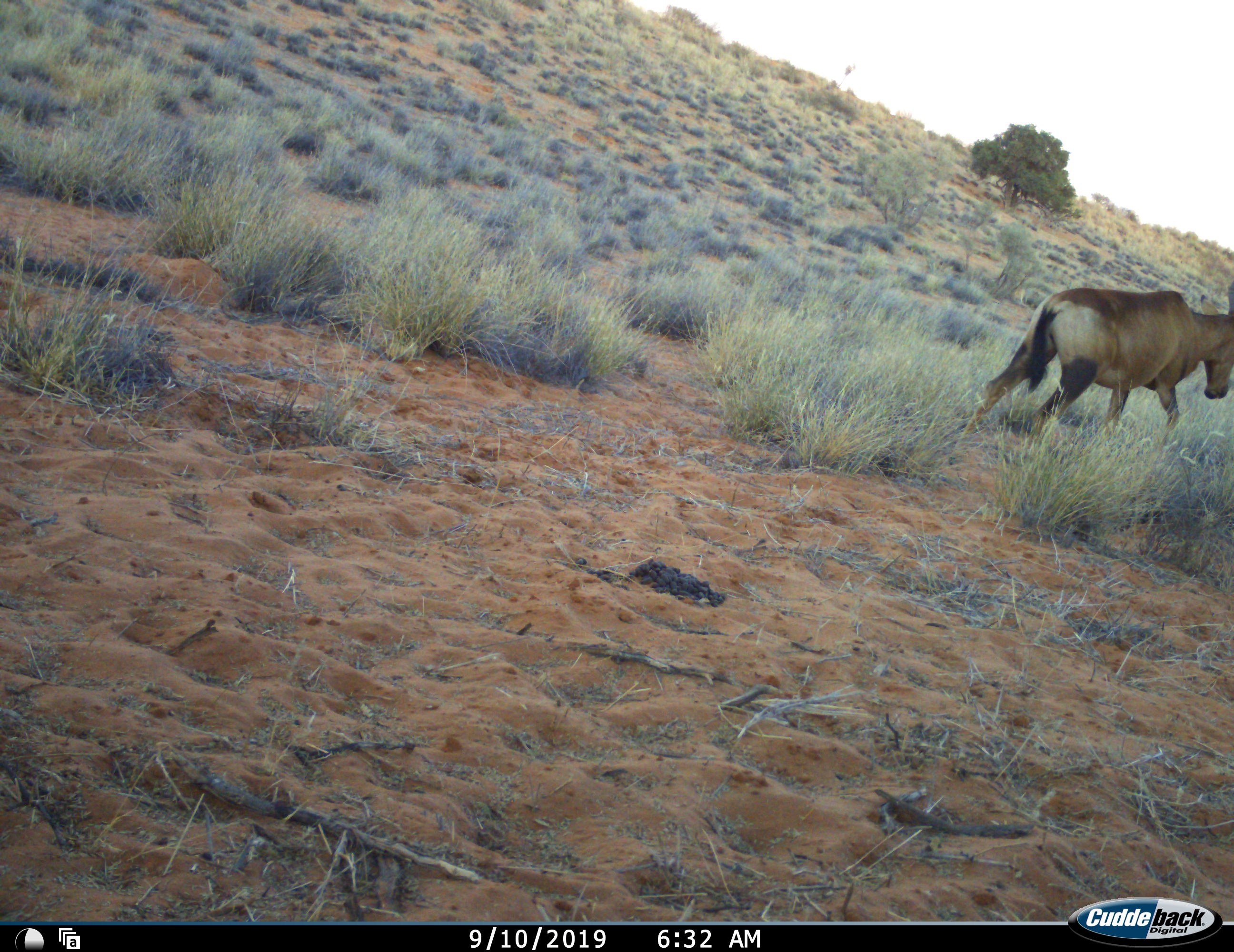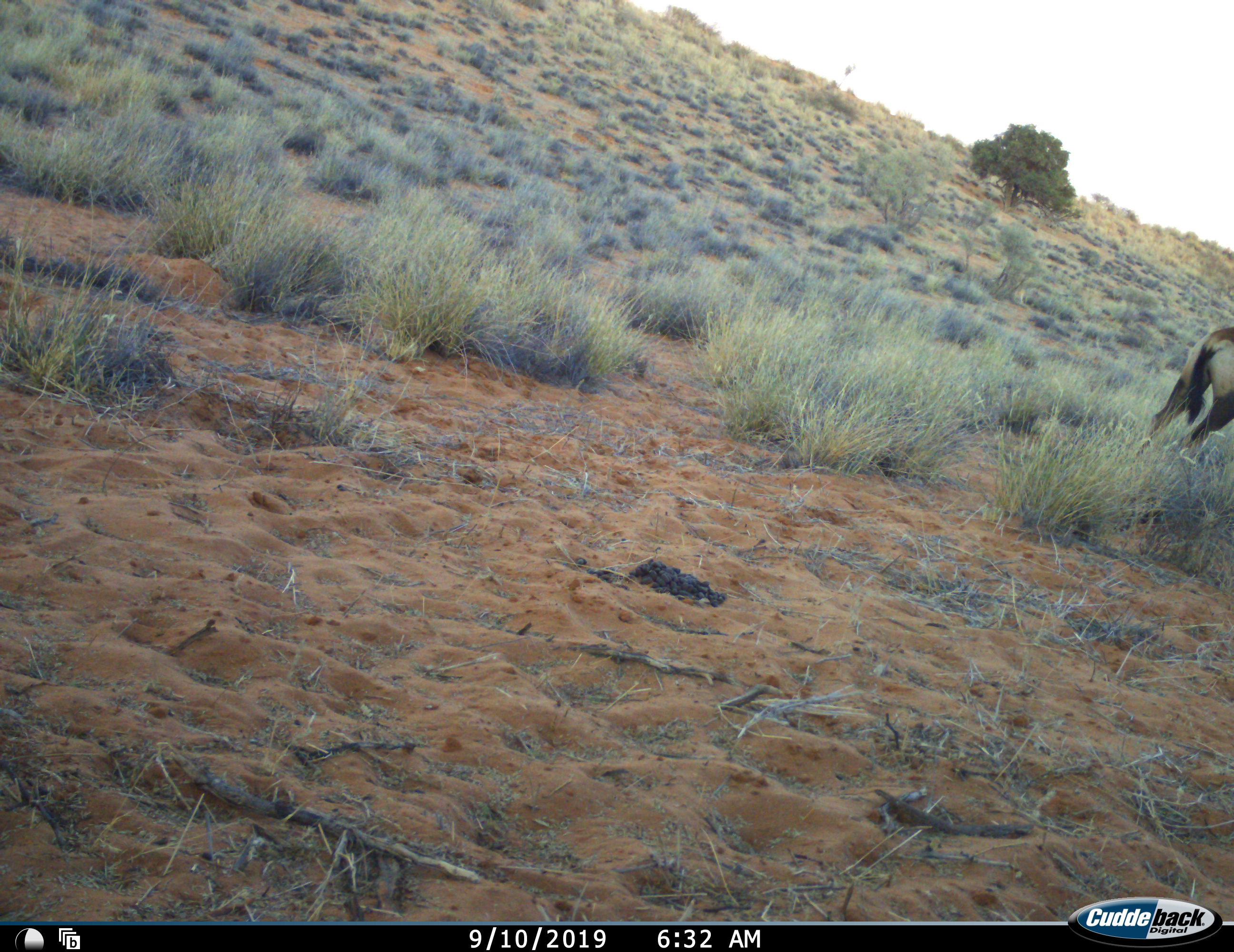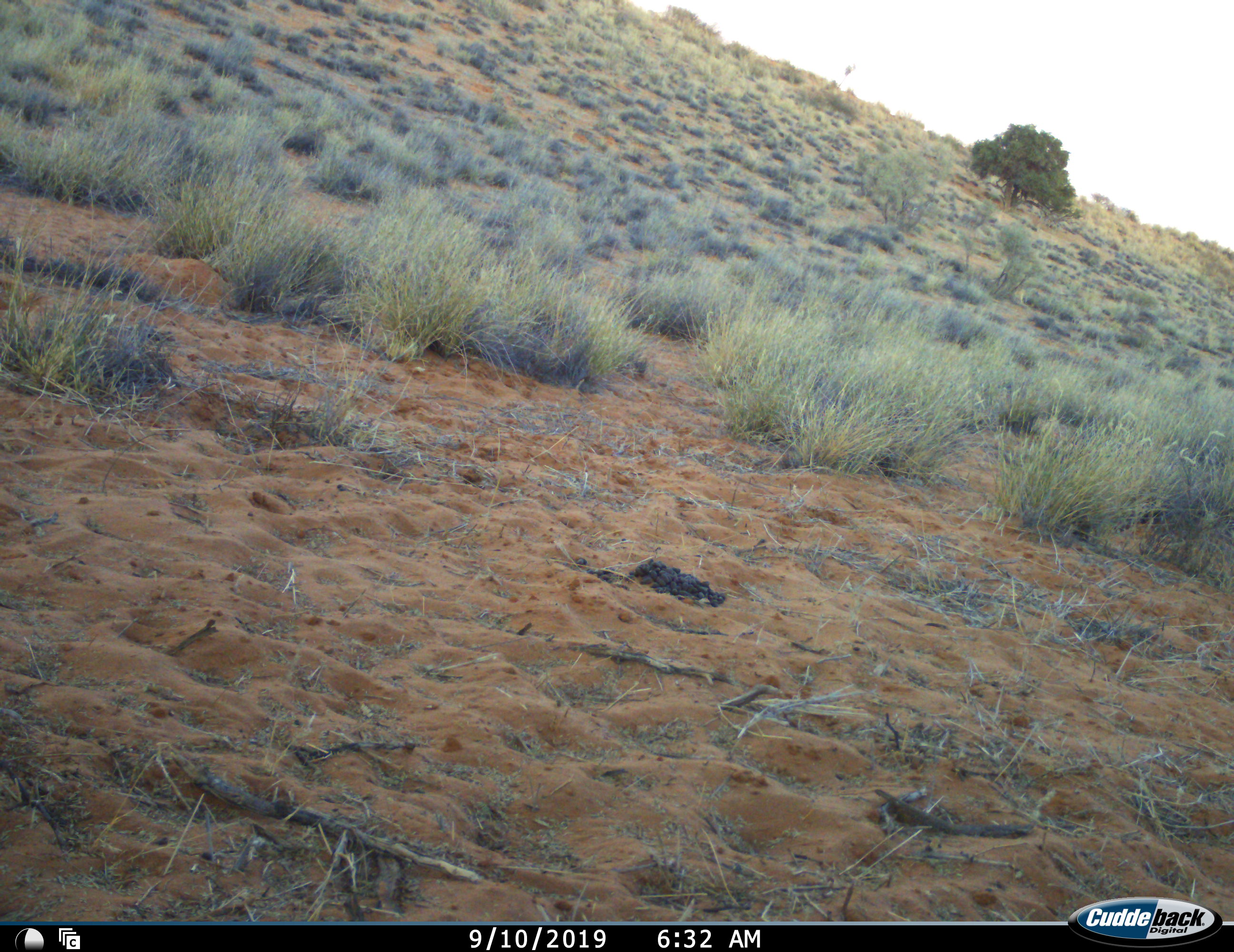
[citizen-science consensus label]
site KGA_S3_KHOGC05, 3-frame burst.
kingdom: Animalia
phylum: Chordata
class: Mammalia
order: Artiodactyla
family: Bovidae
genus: Alcelaphus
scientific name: Alcelaphus buselaphus caama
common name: red hartebeest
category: hartebeestred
Hartebeestred (red hartebeest) (Alcelaphus buselaphus caama), count 1. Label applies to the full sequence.